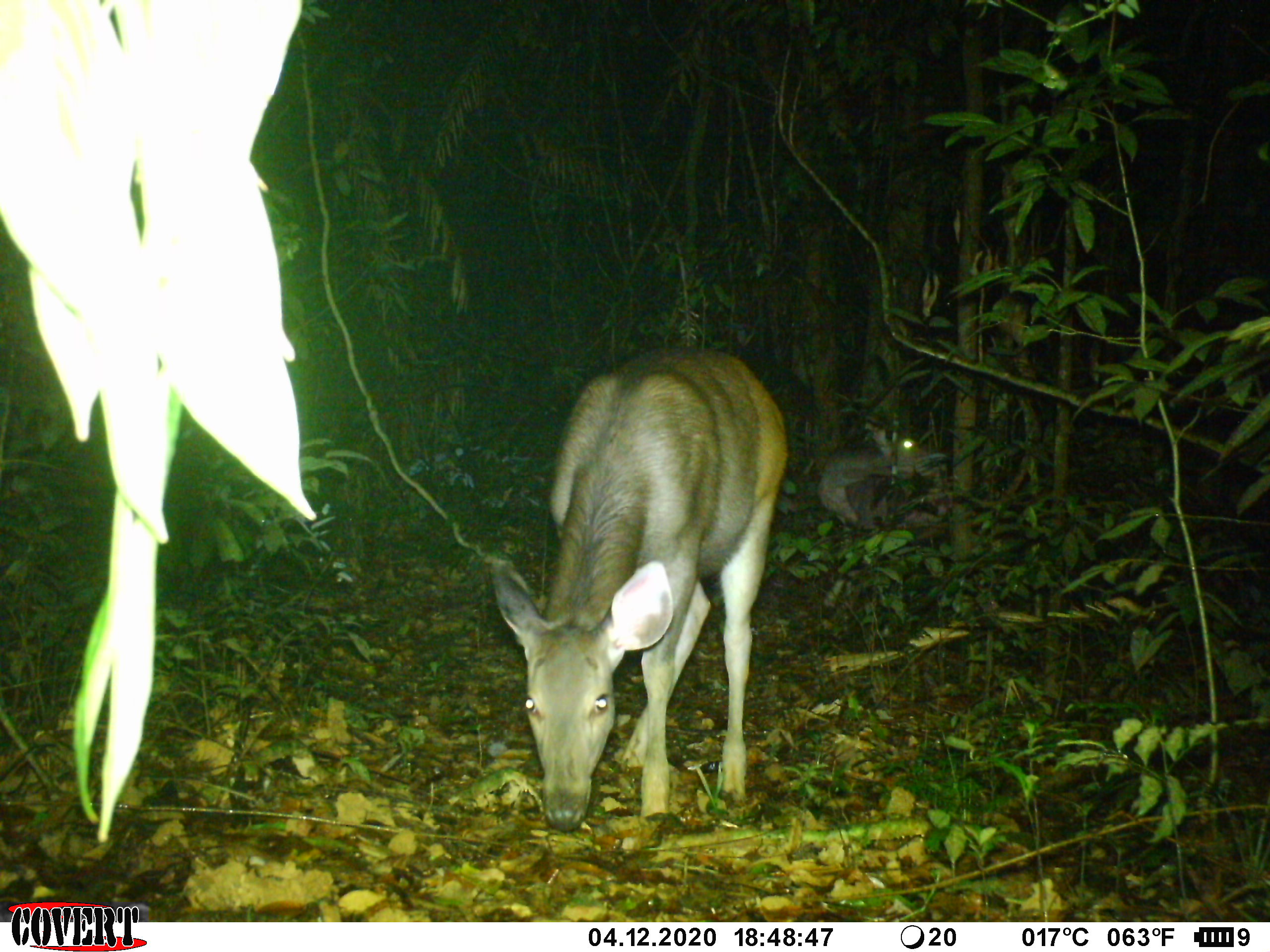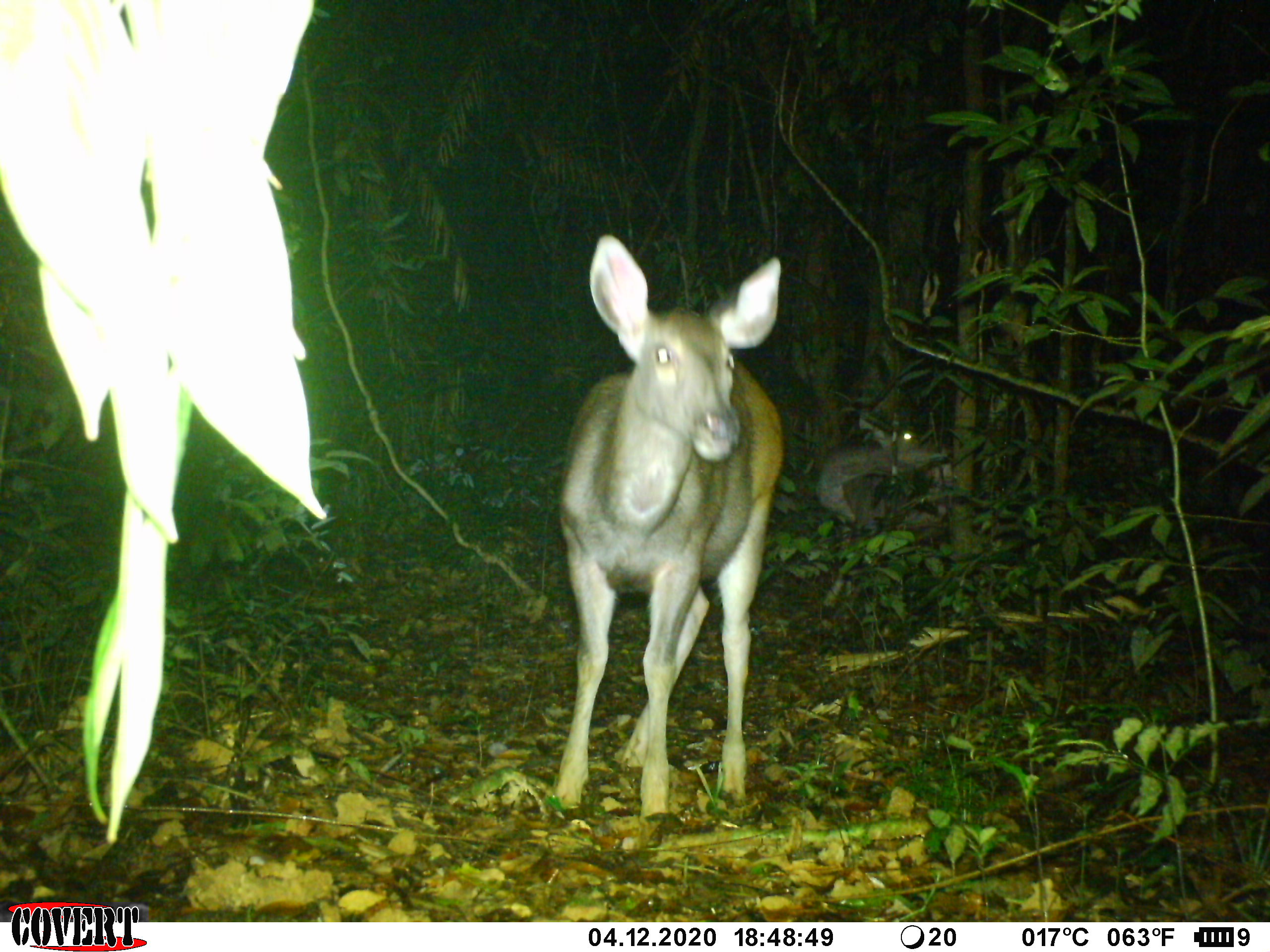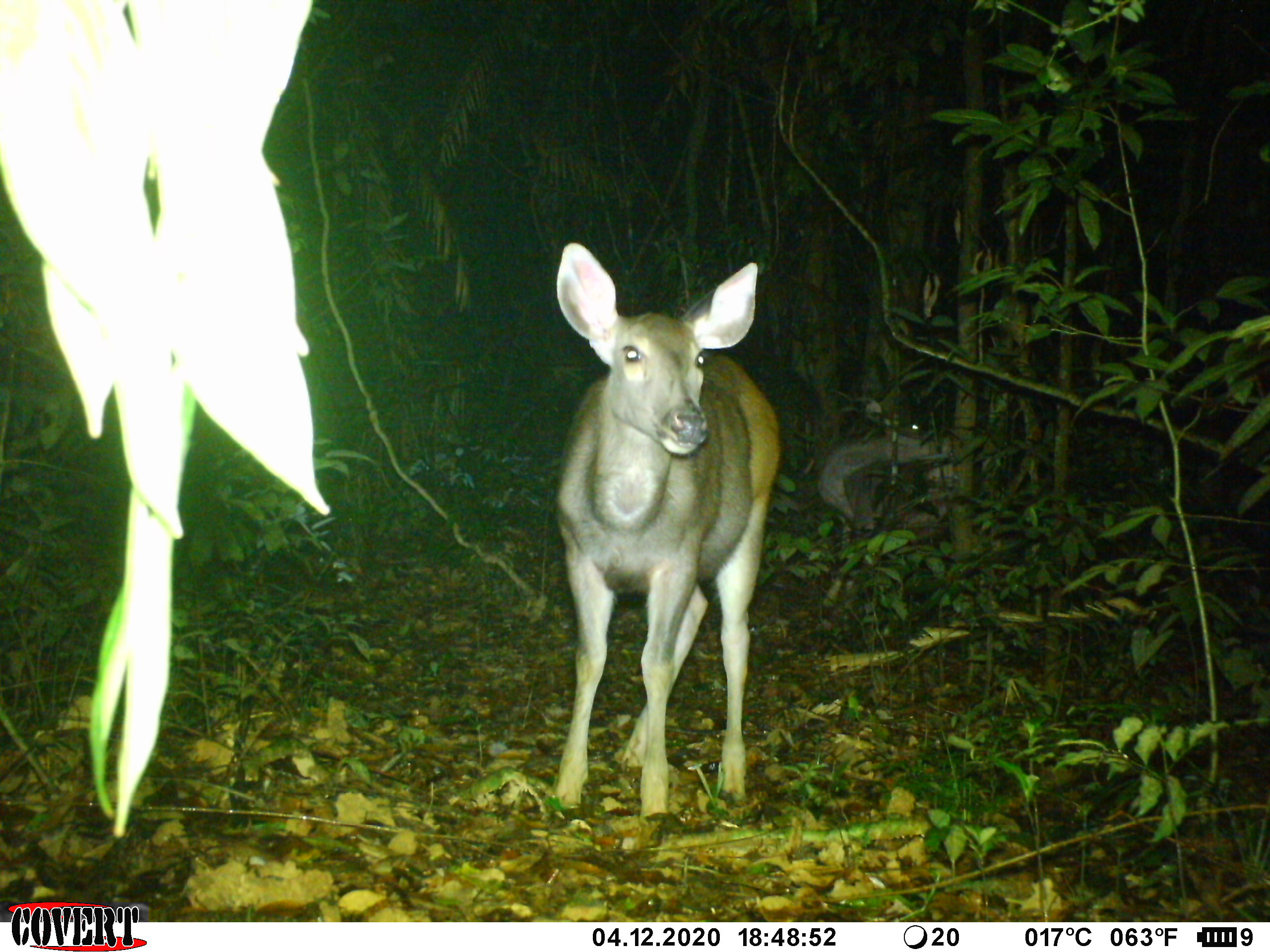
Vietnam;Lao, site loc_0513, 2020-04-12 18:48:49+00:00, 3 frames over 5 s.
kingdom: Animalia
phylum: Chordata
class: Mammalia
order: Artiodactyla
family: Cervidae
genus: Rusa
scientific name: Rusa unicolor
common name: sambar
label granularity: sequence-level